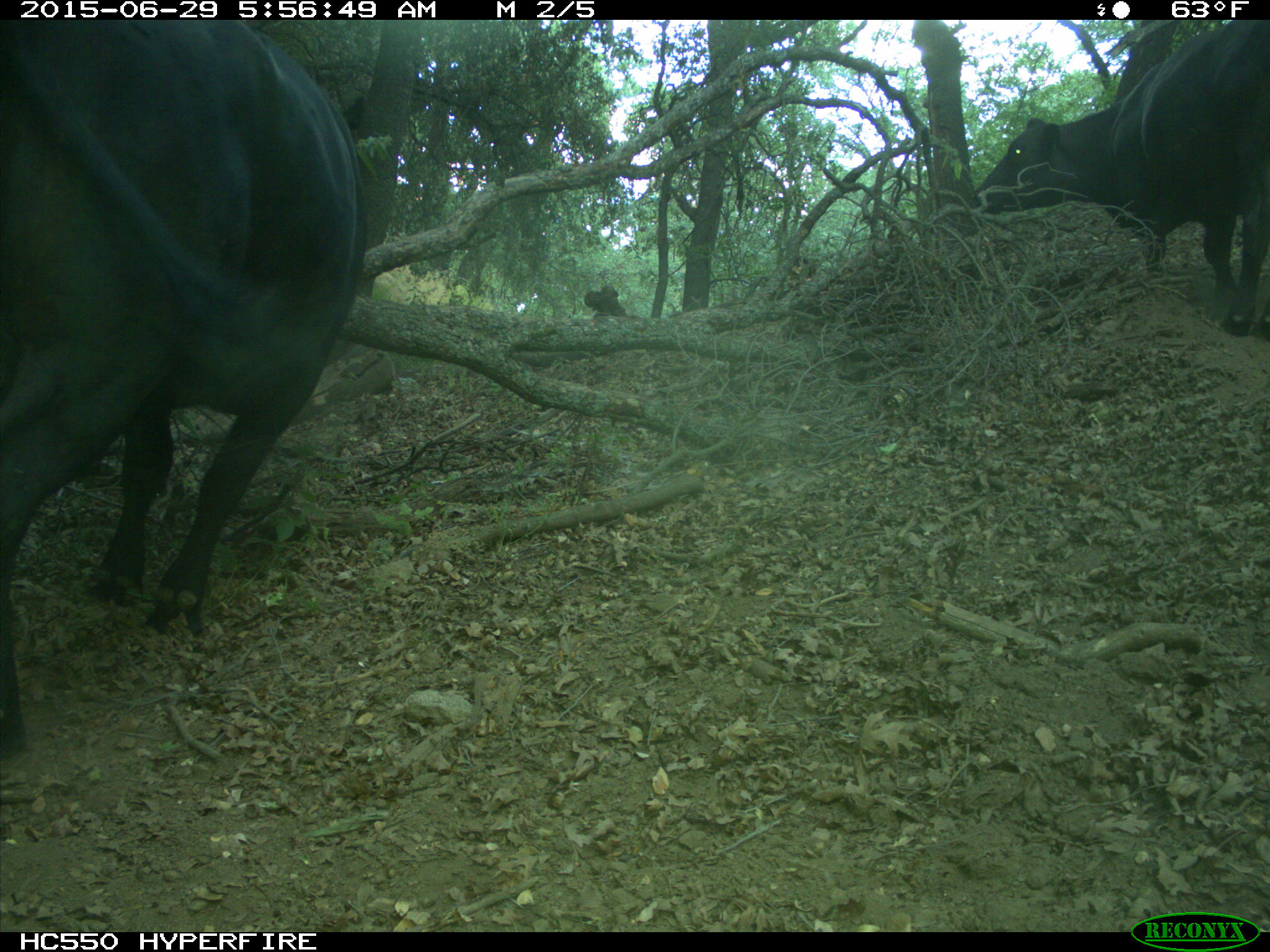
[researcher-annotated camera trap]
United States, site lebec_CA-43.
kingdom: Animalia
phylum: Chordata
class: Mammalia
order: Artiodactyla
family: Bovidae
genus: Bos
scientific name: Bos taurus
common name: domestic cow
Bos taurus (domestic cow).